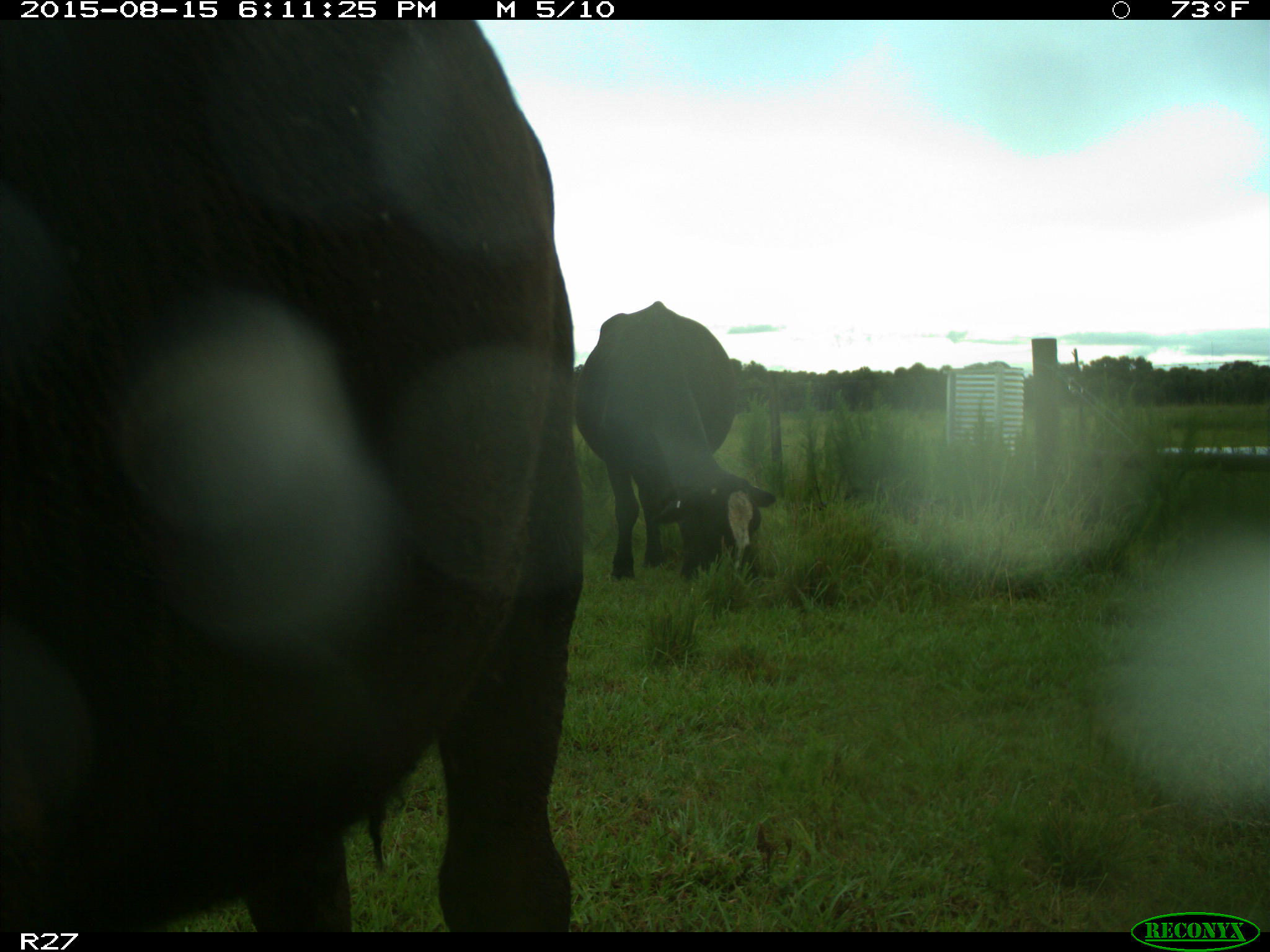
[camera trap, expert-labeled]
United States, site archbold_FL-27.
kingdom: Animalia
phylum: Chordata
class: Mammalia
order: Artiodactyla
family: Bovidae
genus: Bos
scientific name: Bos taurus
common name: domestic cow